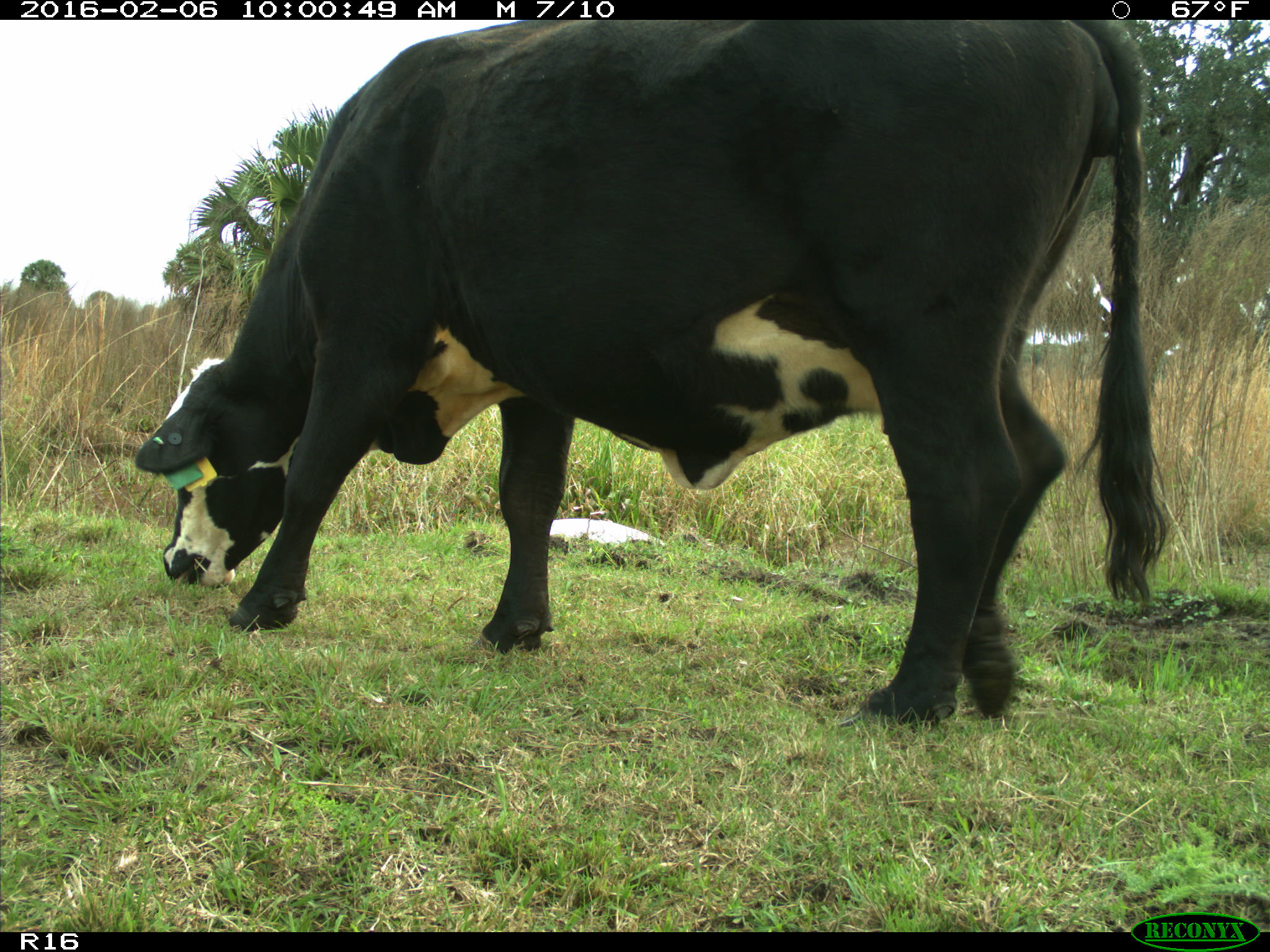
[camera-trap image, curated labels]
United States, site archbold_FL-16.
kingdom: Animalia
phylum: Chordata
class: Mammalia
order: Artiodactyla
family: Bovidae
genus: Bos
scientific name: Bos taurus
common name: domestic cow